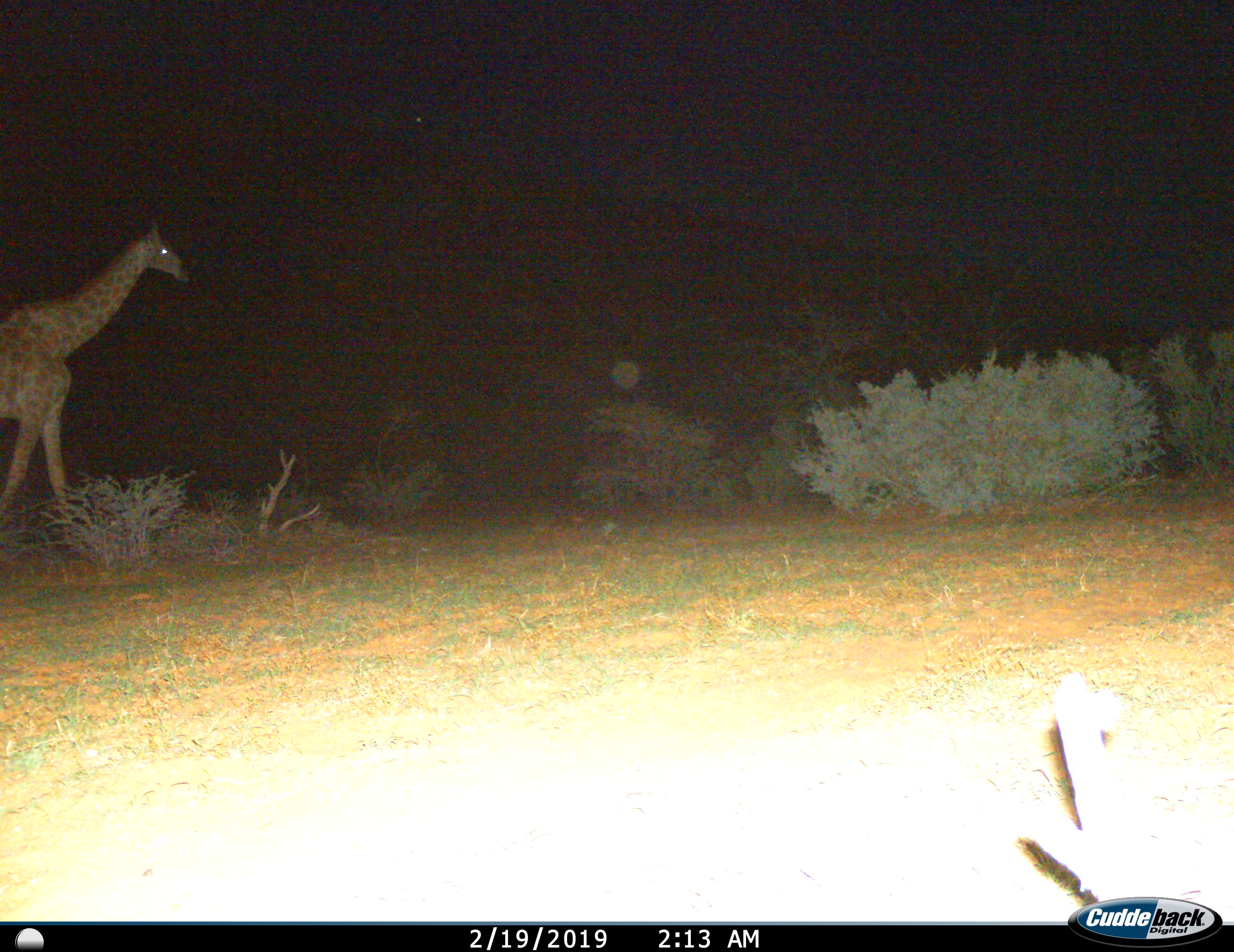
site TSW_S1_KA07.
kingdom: Animalia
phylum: Chordata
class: Mammalia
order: Artiodactyla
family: Giraffidae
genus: Giraffa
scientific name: Giraffa camelopardalis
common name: giraffe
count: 1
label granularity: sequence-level